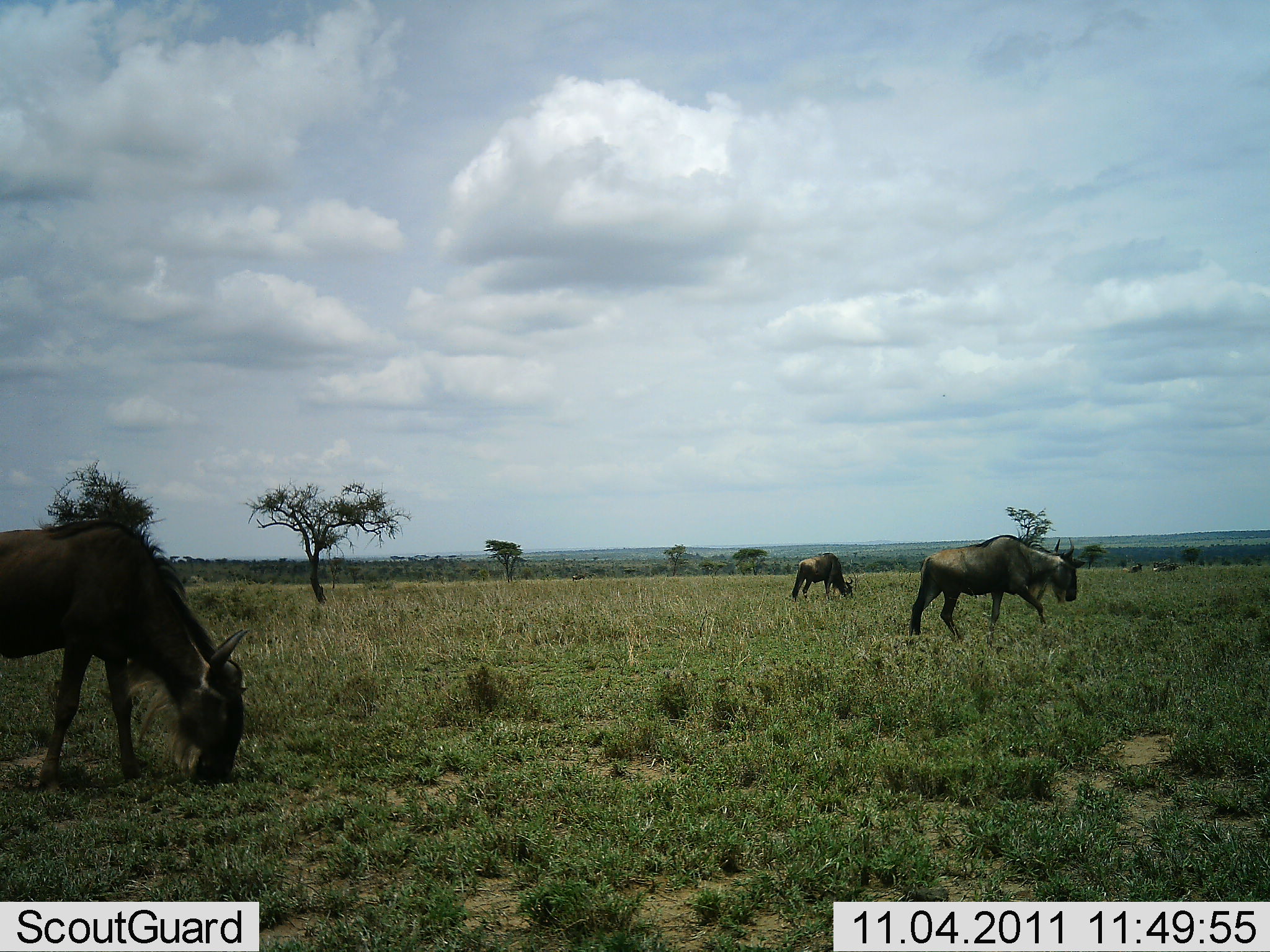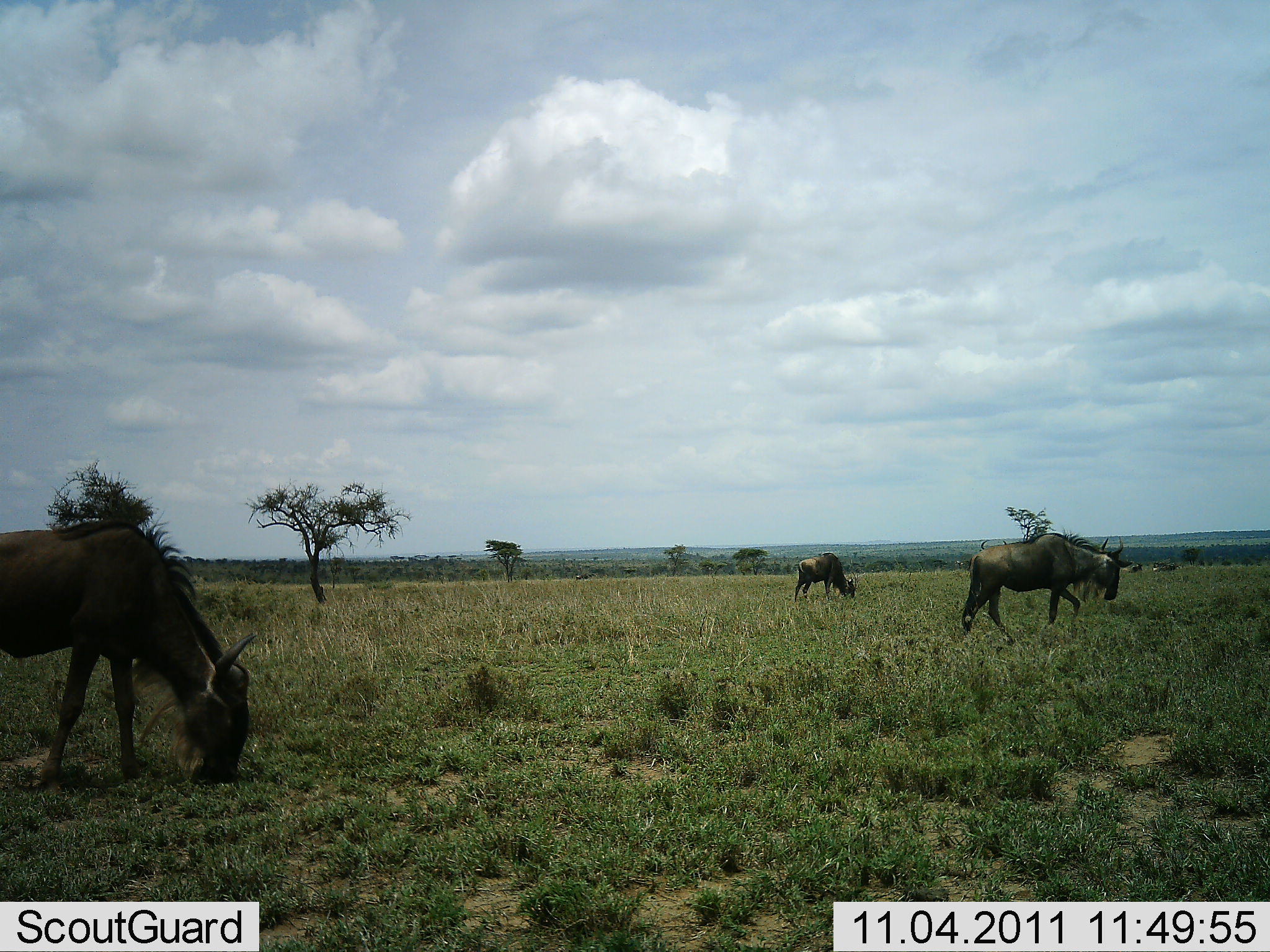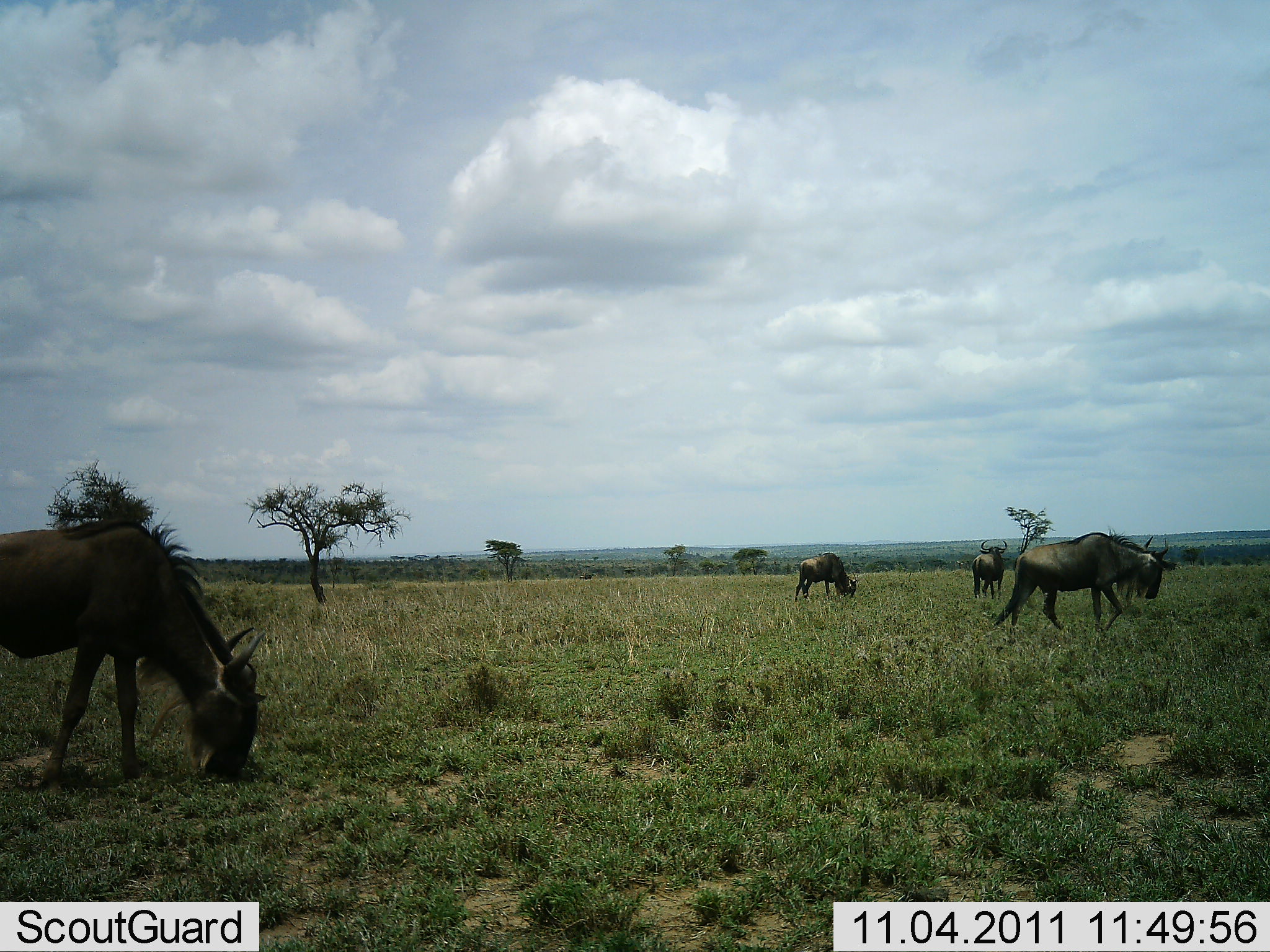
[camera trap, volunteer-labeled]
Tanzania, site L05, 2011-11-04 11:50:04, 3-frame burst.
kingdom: Animalia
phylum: Chordata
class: Mammalia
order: Artiodactyla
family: Bovidae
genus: Connochaetes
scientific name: Connochaetes taurinus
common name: blue wildebeest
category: wildebeest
Wildebeest (blue wildebeest) (Connochaetes taurinus), count 3. Behavior (volunteer vote fractions): standing 17%, resting 0%, moving 67%, interacting 0%. Young present (vote fraction): 0%. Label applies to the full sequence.